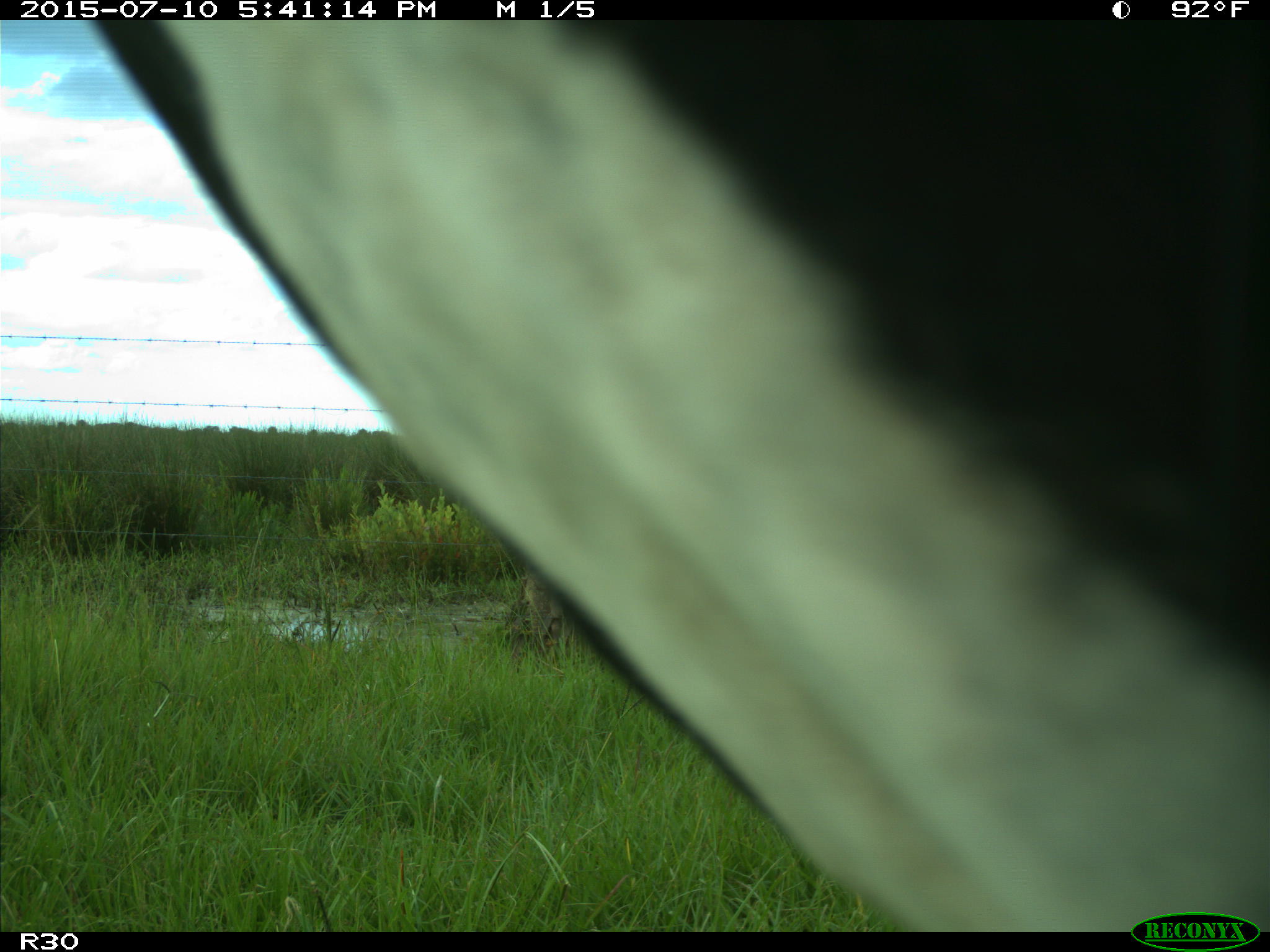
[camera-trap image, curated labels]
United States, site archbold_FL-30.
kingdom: Animalia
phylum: Chordata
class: Mammalia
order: Artiodactyla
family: Bovidae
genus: Bos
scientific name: Bos taurus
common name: domestic cow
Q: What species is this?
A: Bos taurus (domestic cow).